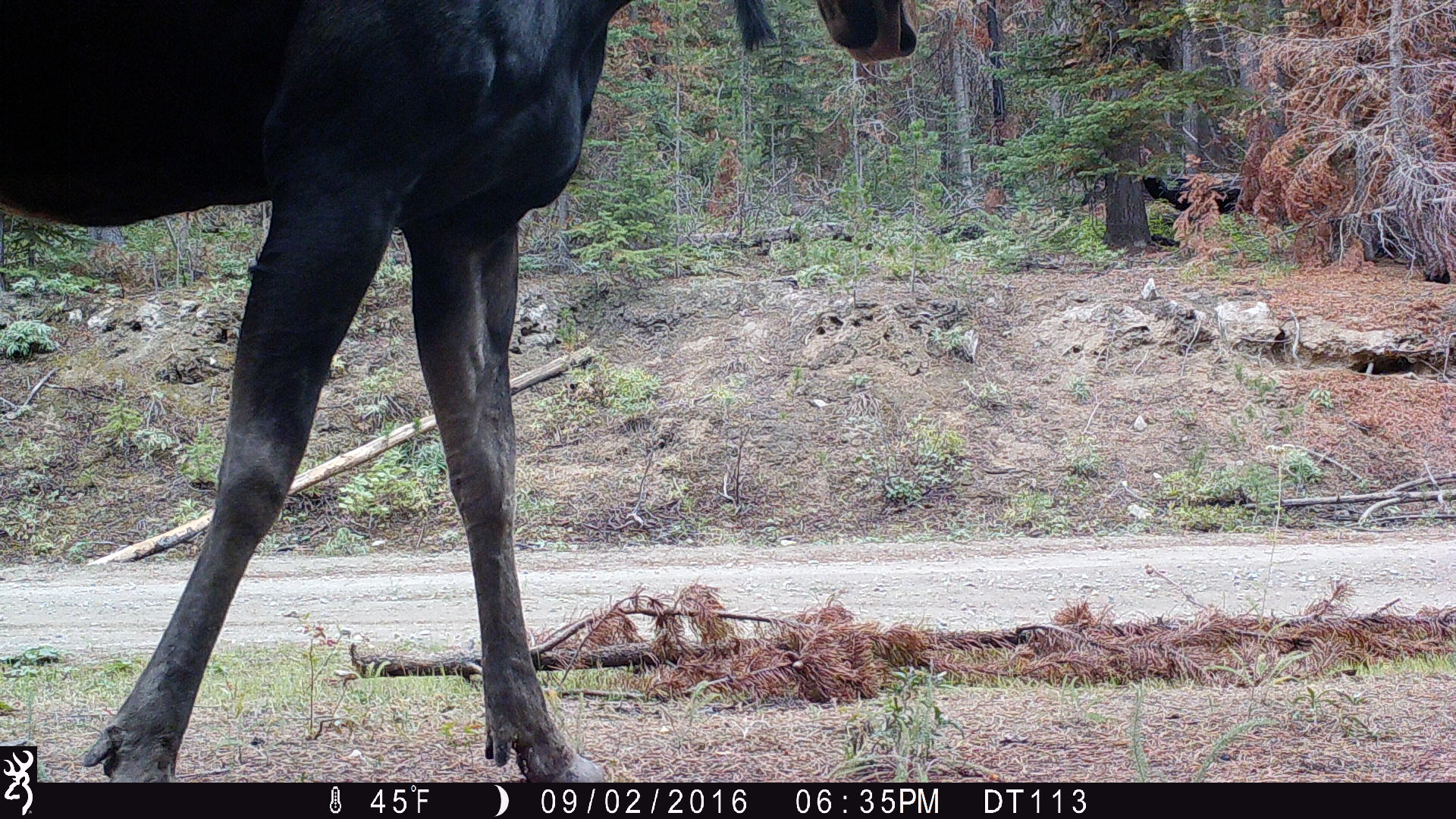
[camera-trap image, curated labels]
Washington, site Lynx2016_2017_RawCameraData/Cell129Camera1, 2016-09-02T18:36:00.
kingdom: Animalia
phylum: Chordata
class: Mammalia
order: Artiodactyla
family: Cervidae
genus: Alces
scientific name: Alces alces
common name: moose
Alces alces (moose). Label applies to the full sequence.